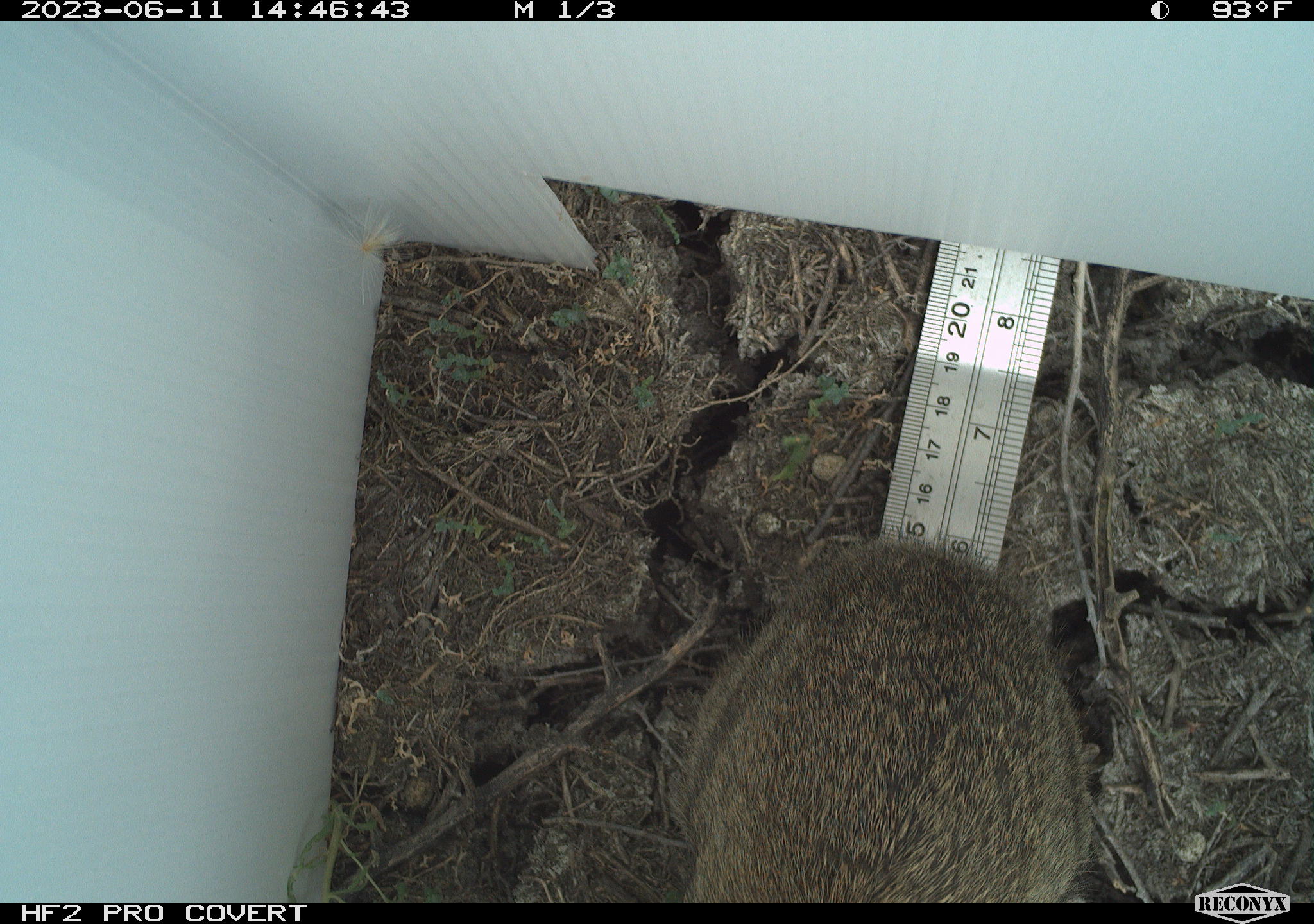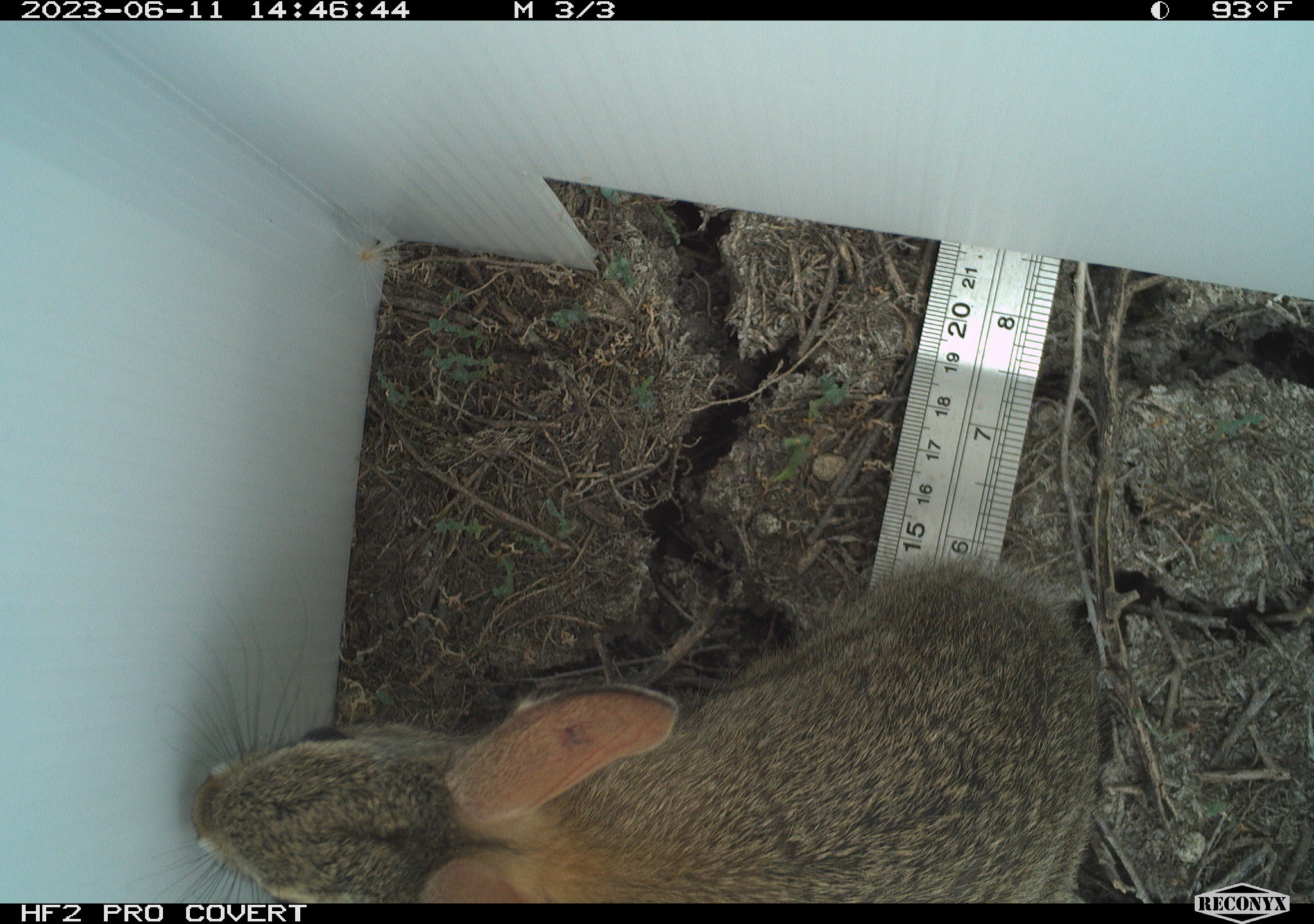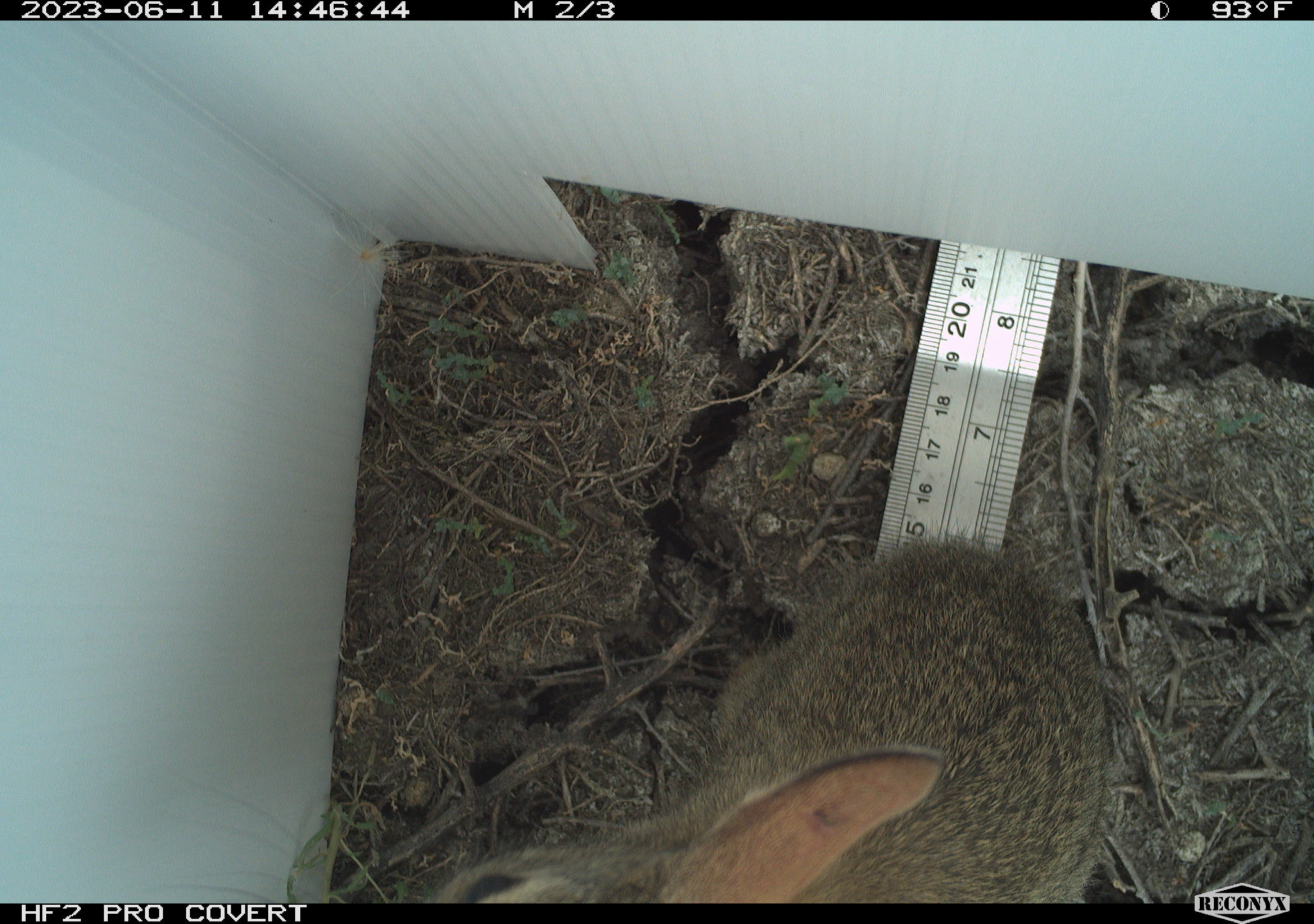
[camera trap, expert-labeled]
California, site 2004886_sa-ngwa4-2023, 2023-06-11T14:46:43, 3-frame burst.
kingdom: Animalia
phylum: Chordata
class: Mammalia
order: Lagomorpha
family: Leporidae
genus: Sylvilagus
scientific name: Sylvilagus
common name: cottontail rabbits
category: sylvilagus species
Sylvilagus species (cottontail rabbits) (Sylvilagus).